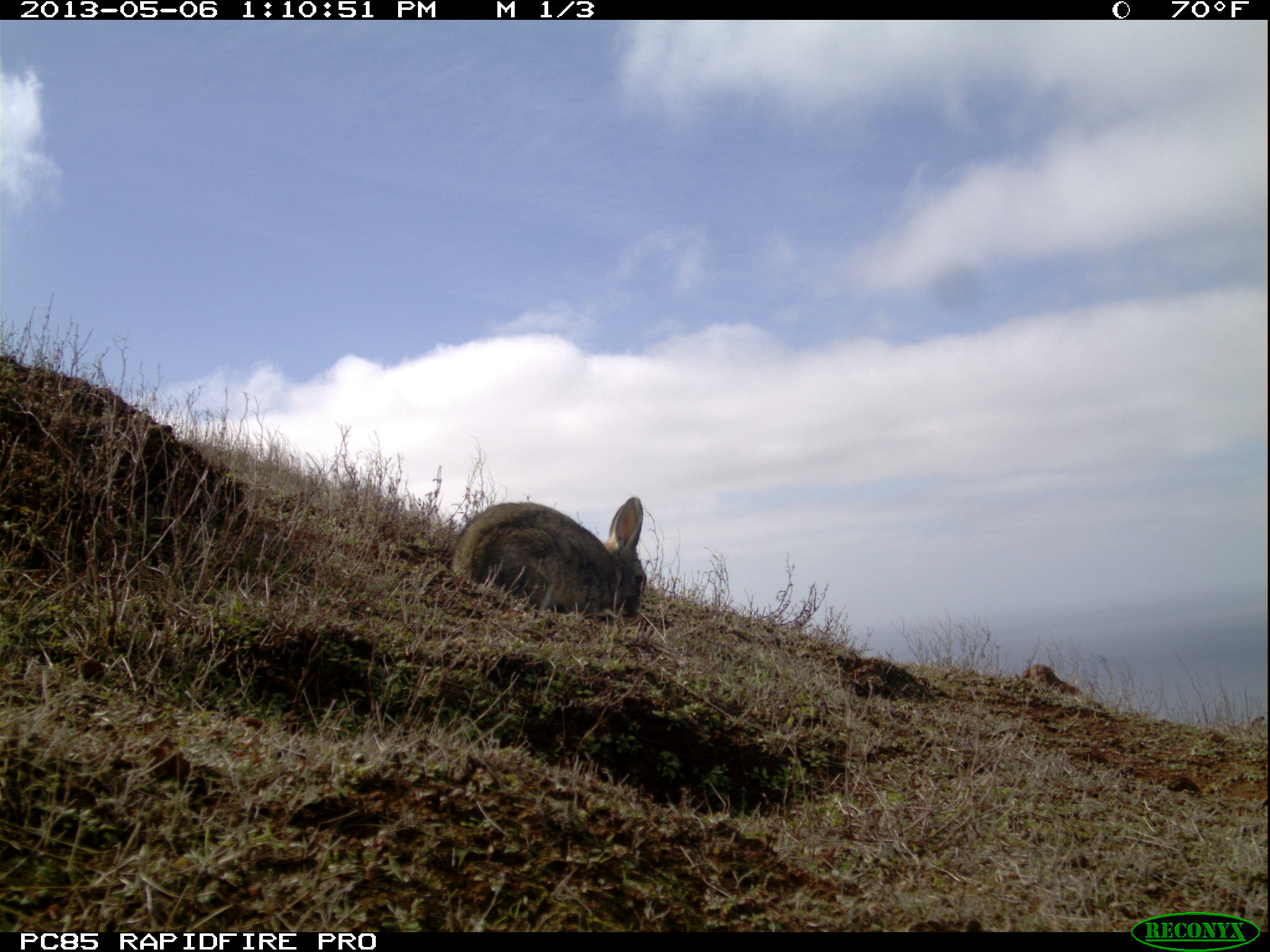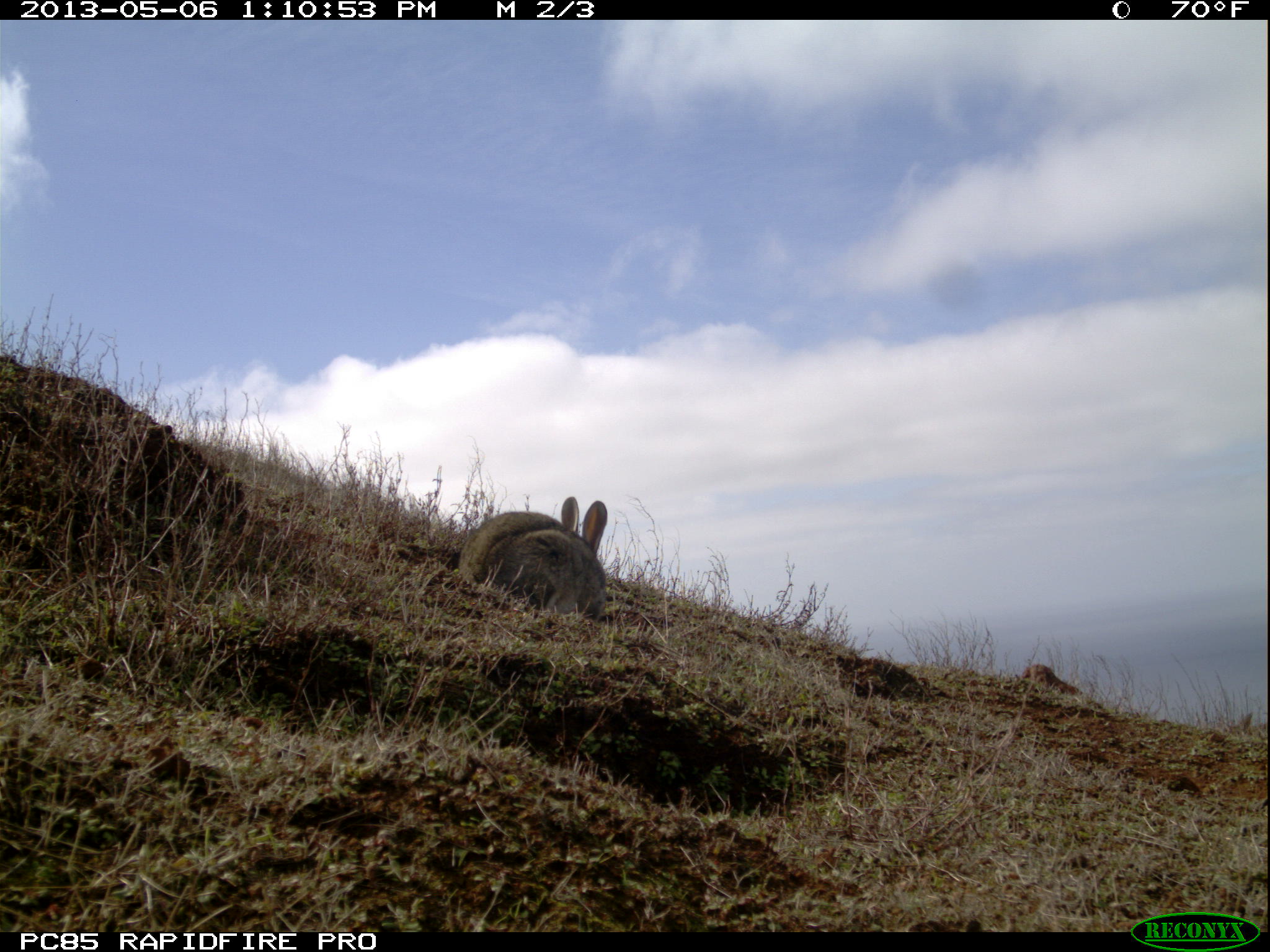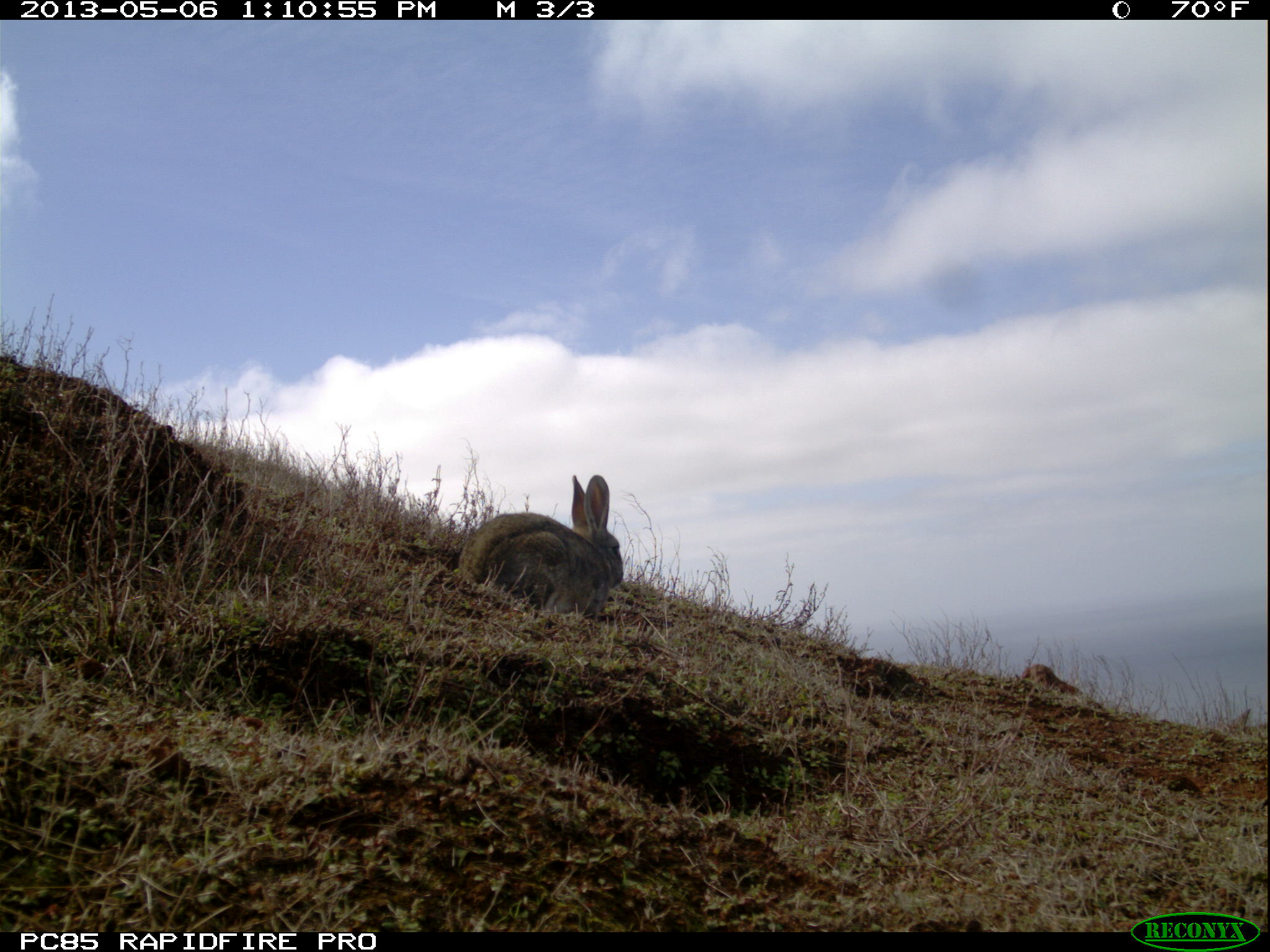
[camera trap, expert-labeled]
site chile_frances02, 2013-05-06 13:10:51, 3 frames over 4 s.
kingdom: Animalia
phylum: Chordata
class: Mammalia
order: Lagomorpha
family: Leporidae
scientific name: Leporidae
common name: rabbits and hares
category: rabbit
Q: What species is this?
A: Rabbit (rabbits and hares) (Leporidae).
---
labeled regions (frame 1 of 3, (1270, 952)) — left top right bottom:
rabbit: 445 496 647 625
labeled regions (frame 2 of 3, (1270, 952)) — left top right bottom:
rabbit: 446 495 610 624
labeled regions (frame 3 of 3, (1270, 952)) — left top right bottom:
rabbit: 451 471 623 624